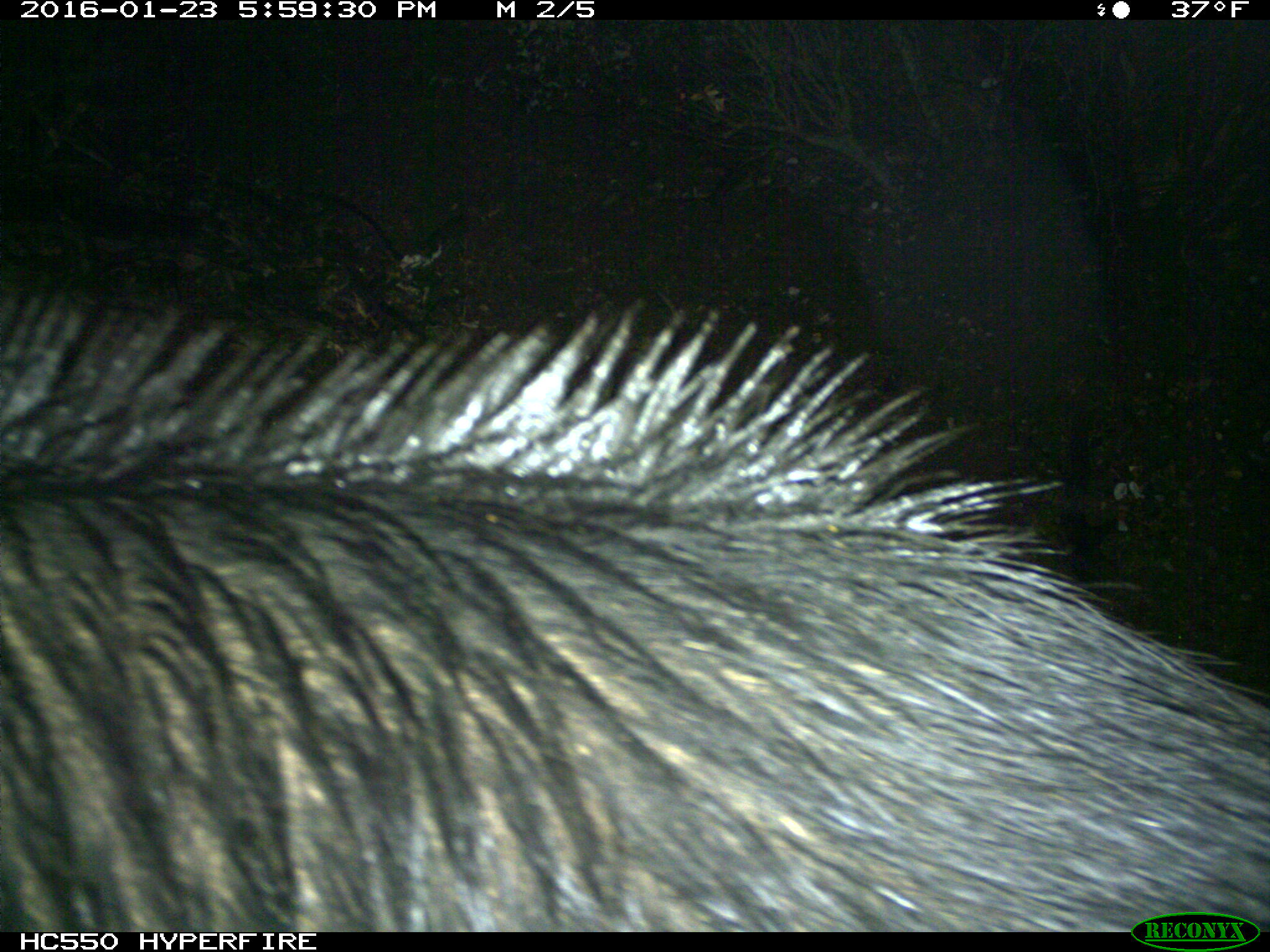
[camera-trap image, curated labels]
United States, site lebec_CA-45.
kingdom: Animalia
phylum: Chordata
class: Mammalia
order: Artiodactyla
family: Suidae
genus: Sus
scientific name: Sus scrofa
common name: wild boar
Sus scrofa (wild boar).